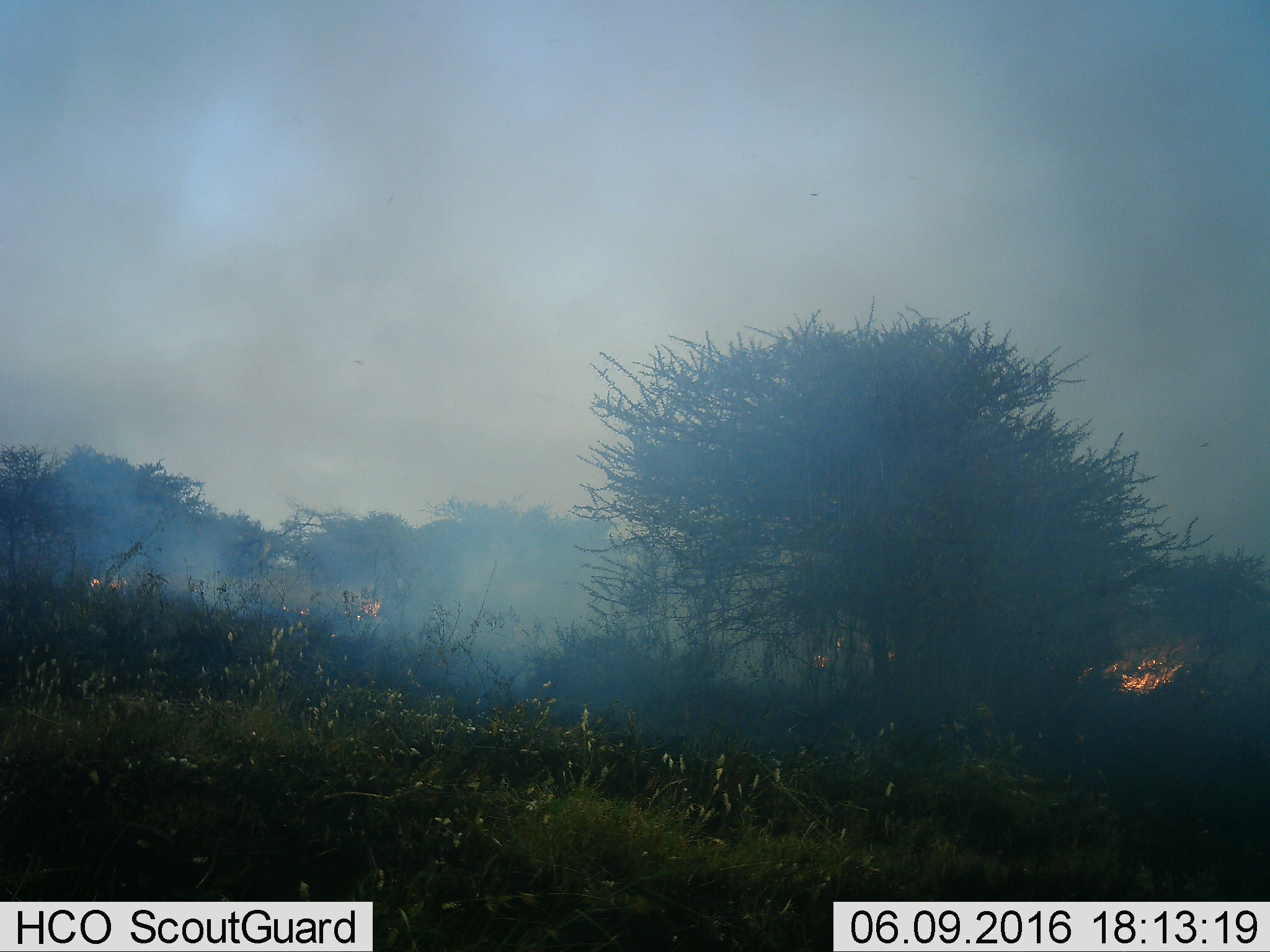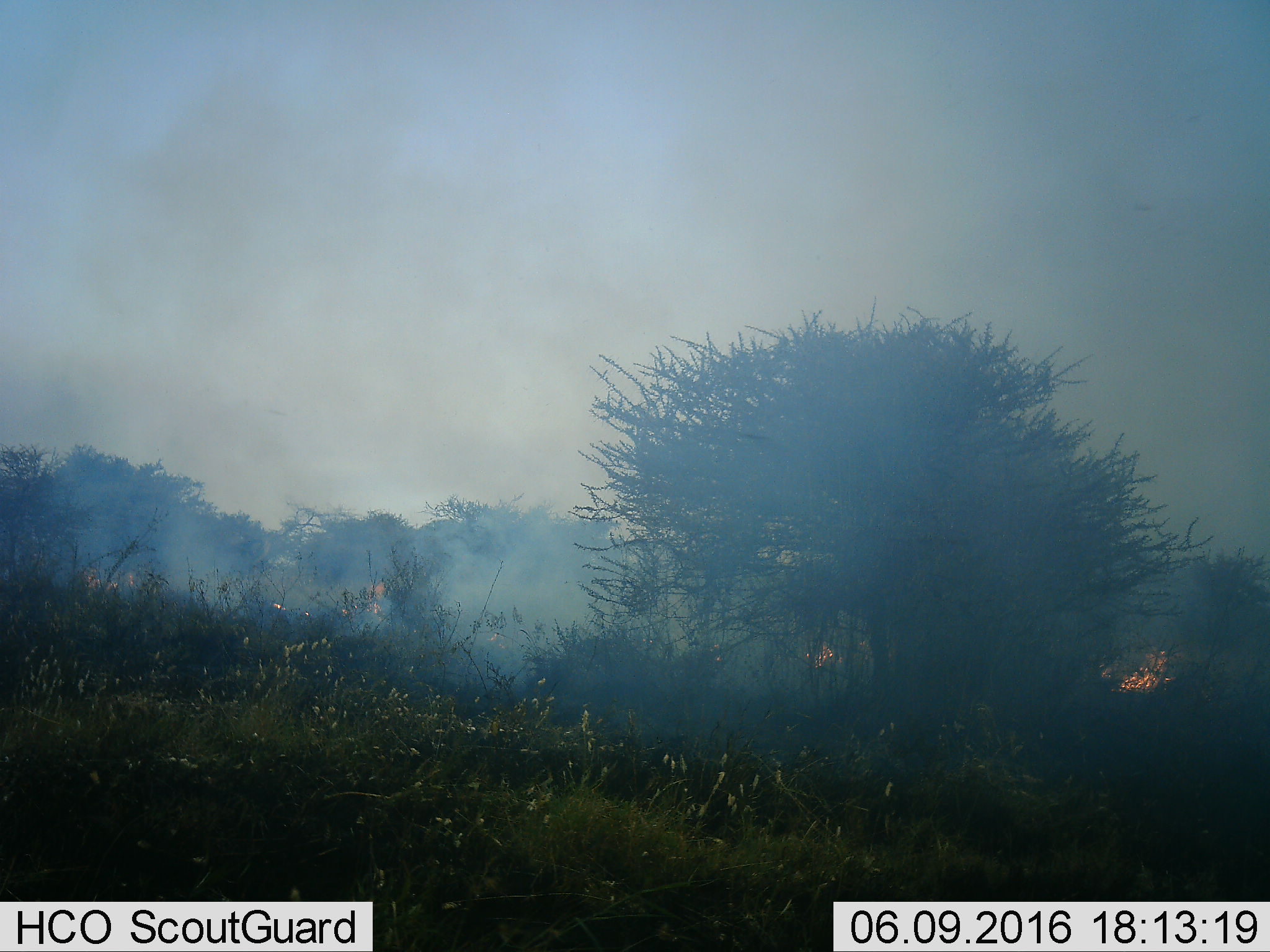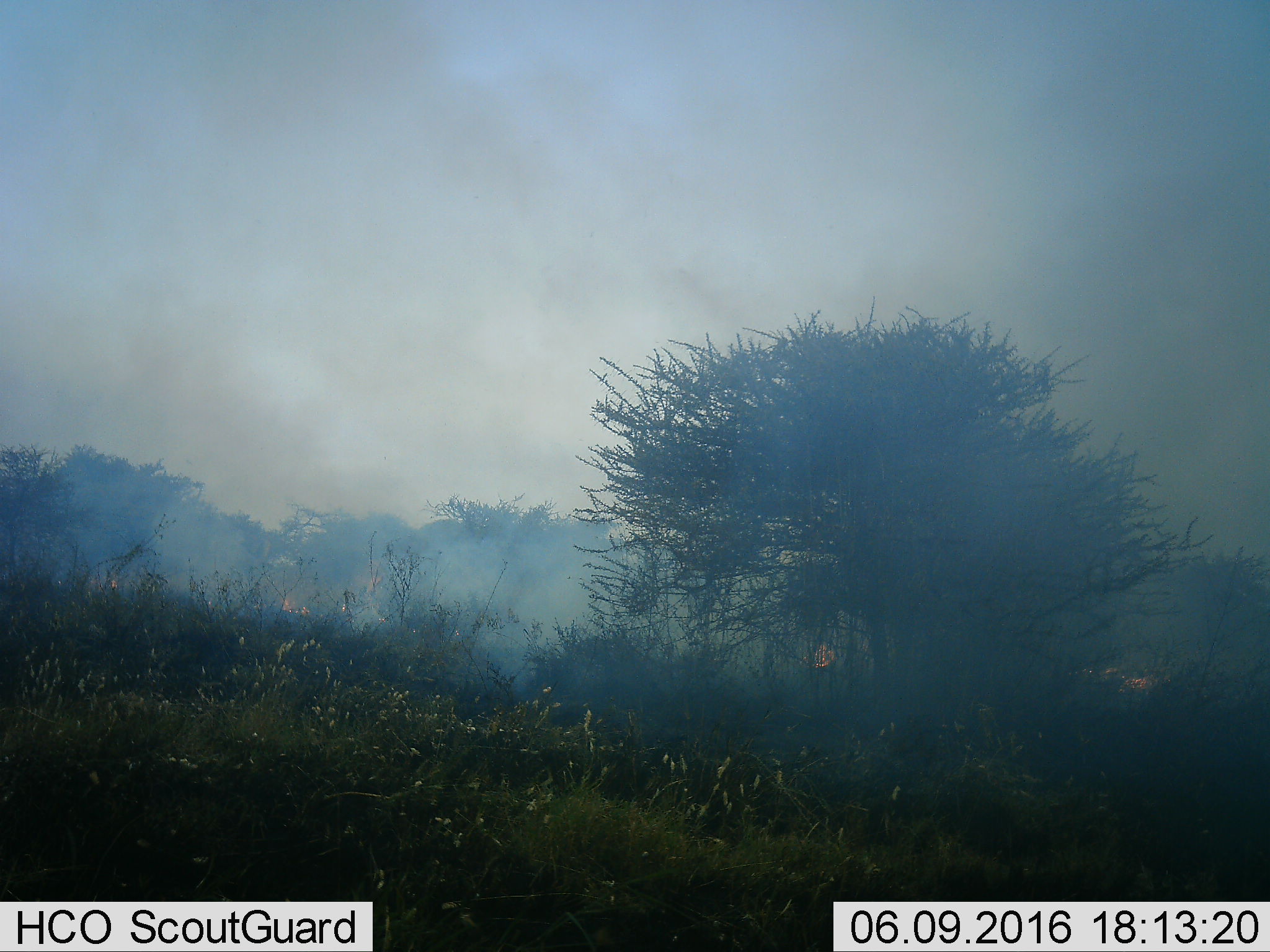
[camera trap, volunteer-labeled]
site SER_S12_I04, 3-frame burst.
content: unidentified animal